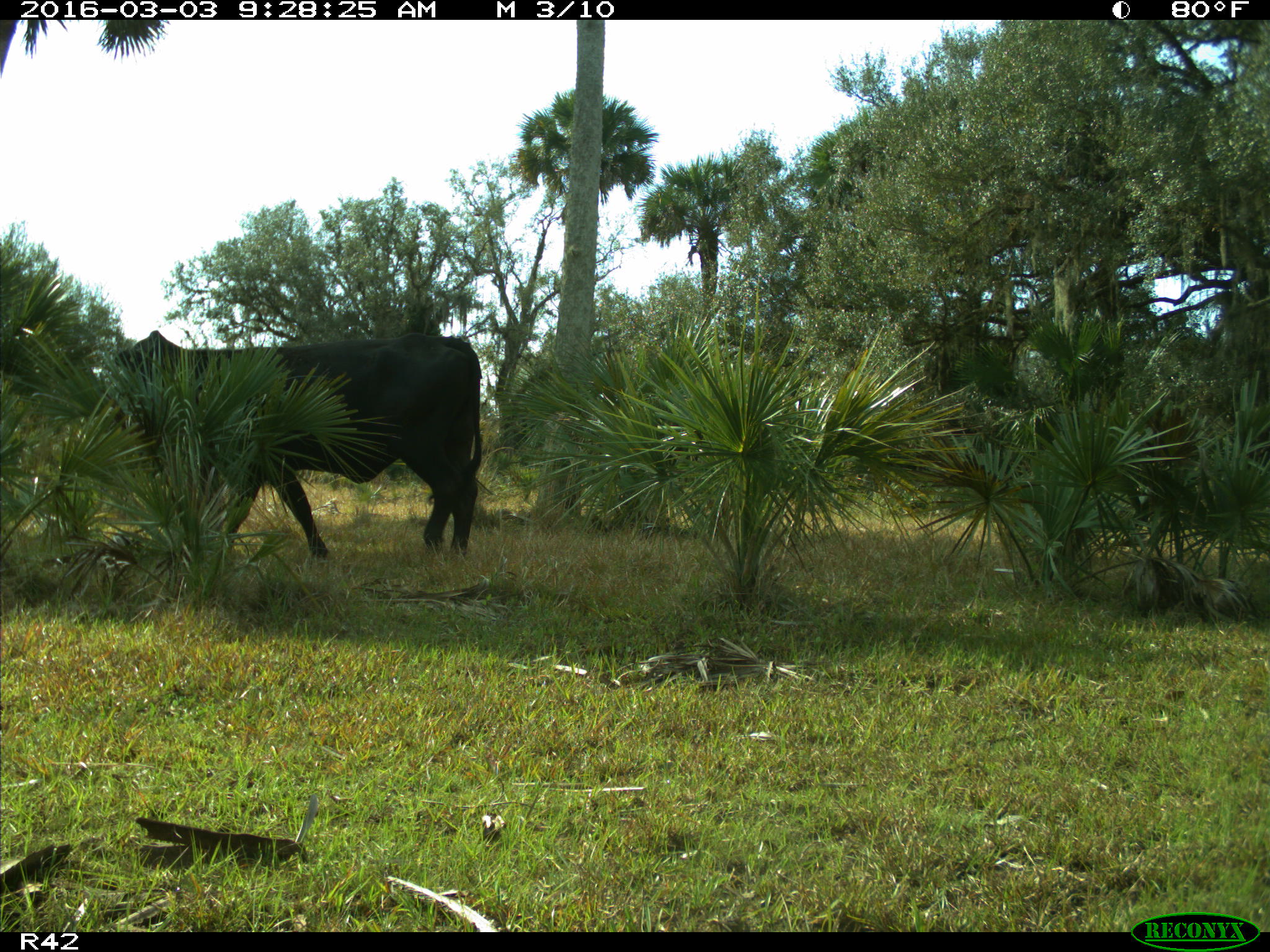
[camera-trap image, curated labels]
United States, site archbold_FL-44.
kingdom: Animalia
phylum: Chordata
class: Mammalia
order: Artiodactyla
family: Bovidae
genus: Bos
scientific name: Bos taurus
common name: domestic cow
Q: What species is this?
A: Bos taurus (domestic cow).